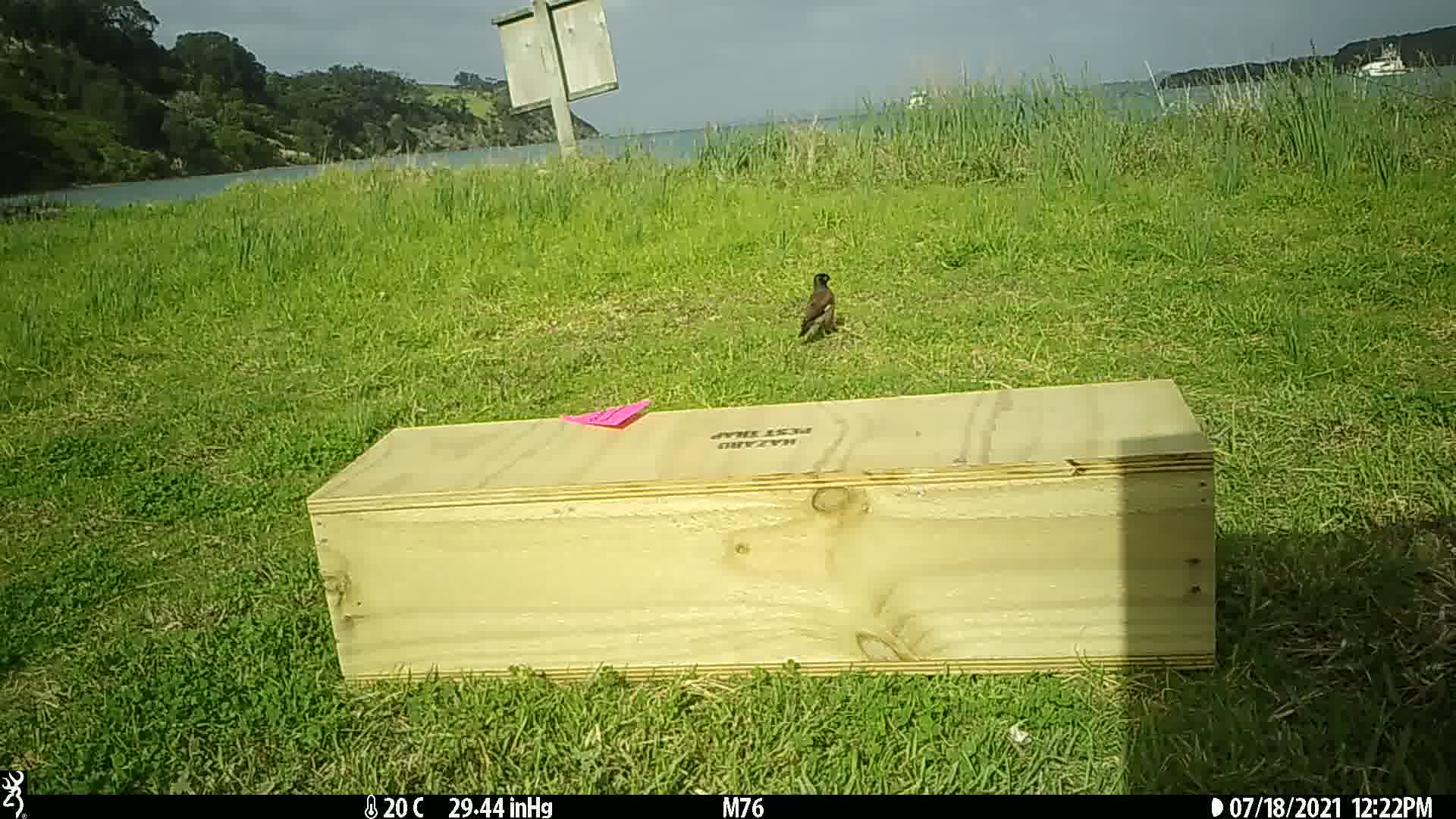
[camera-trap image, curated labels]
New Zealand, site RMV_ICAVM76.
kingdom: Animalia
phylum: Chordata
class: Aves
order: Passeriformes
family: Sturnidae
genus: Acridotheres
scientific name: Acridotheres tristis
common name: common myna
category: myna